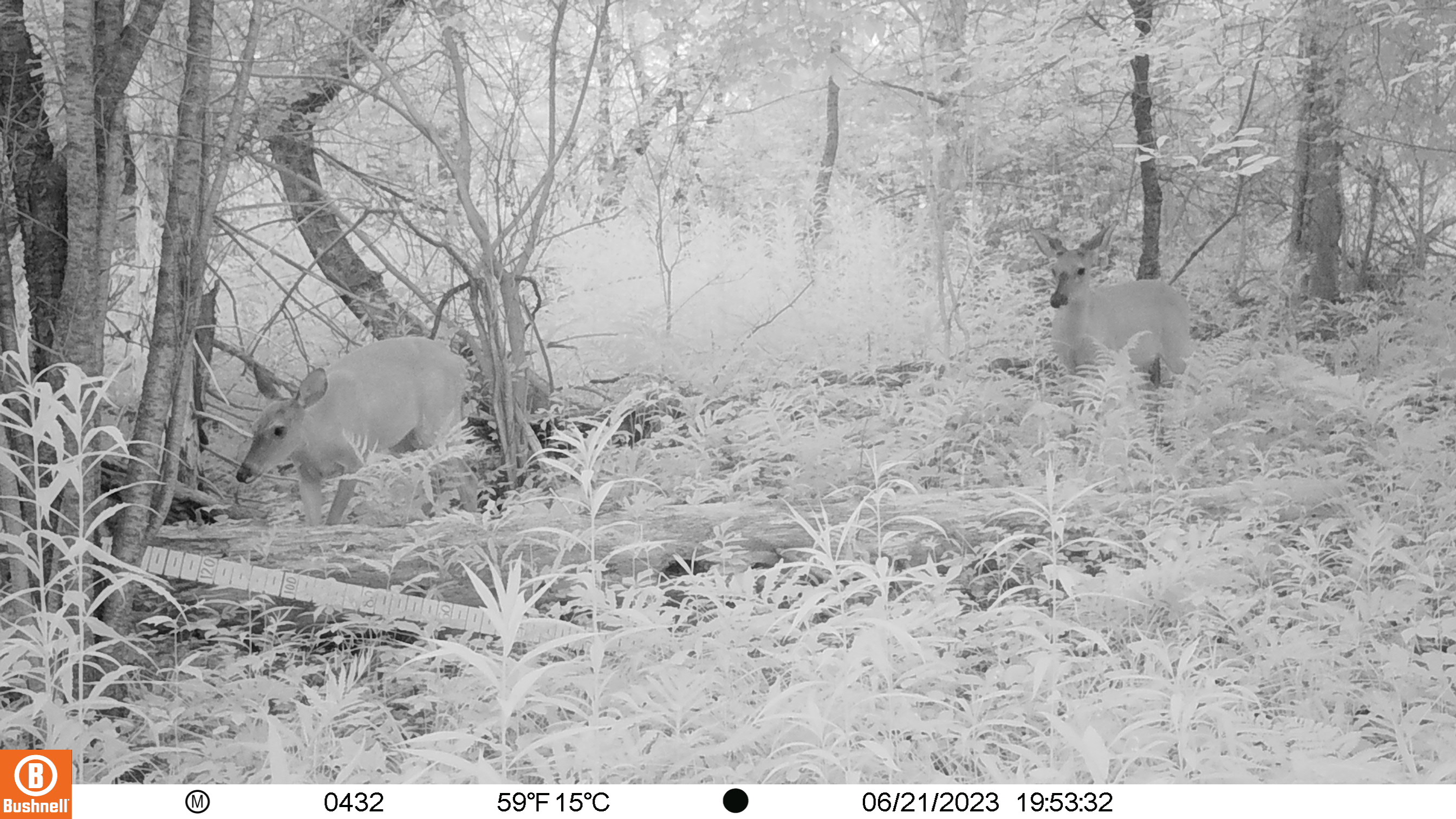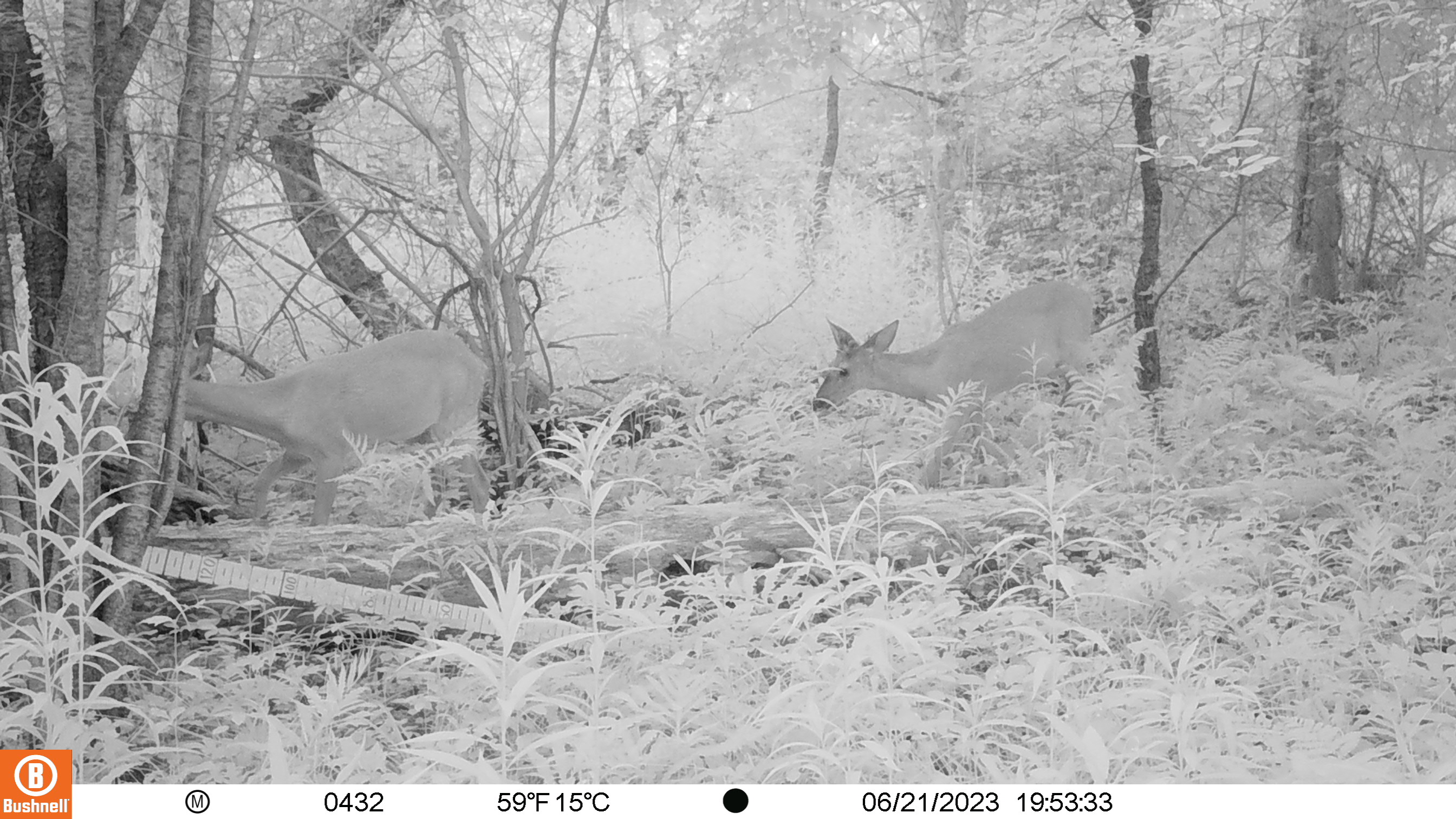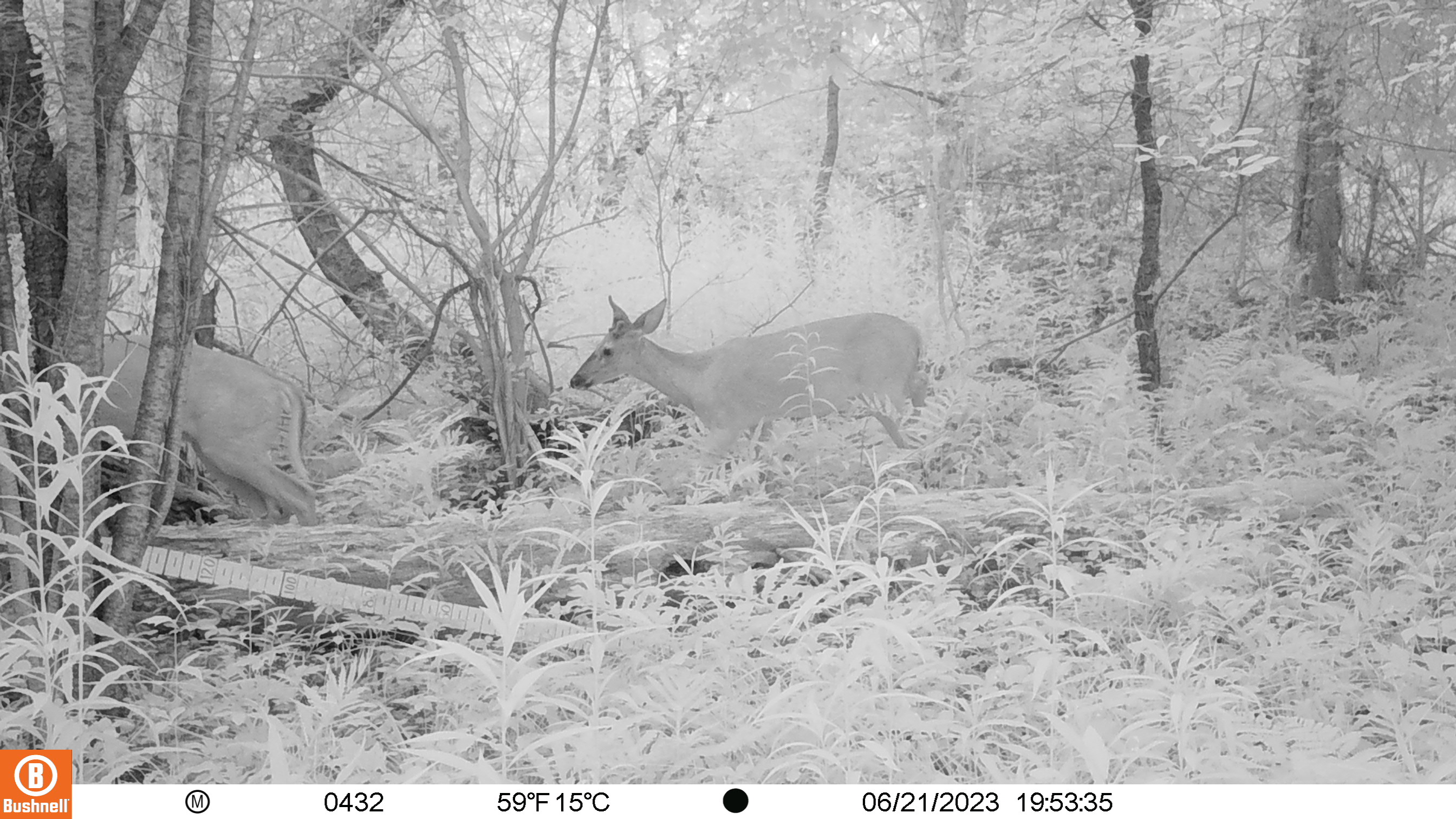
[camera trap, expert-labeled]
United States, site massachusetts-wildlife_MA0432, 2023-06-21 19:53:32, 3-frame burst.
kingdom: Animalia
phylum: Chordata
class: Mammalia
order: Artiodactyla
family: Cervidae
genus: Odocoileus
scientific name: Odocoileus virginianus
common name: white-tailed deer